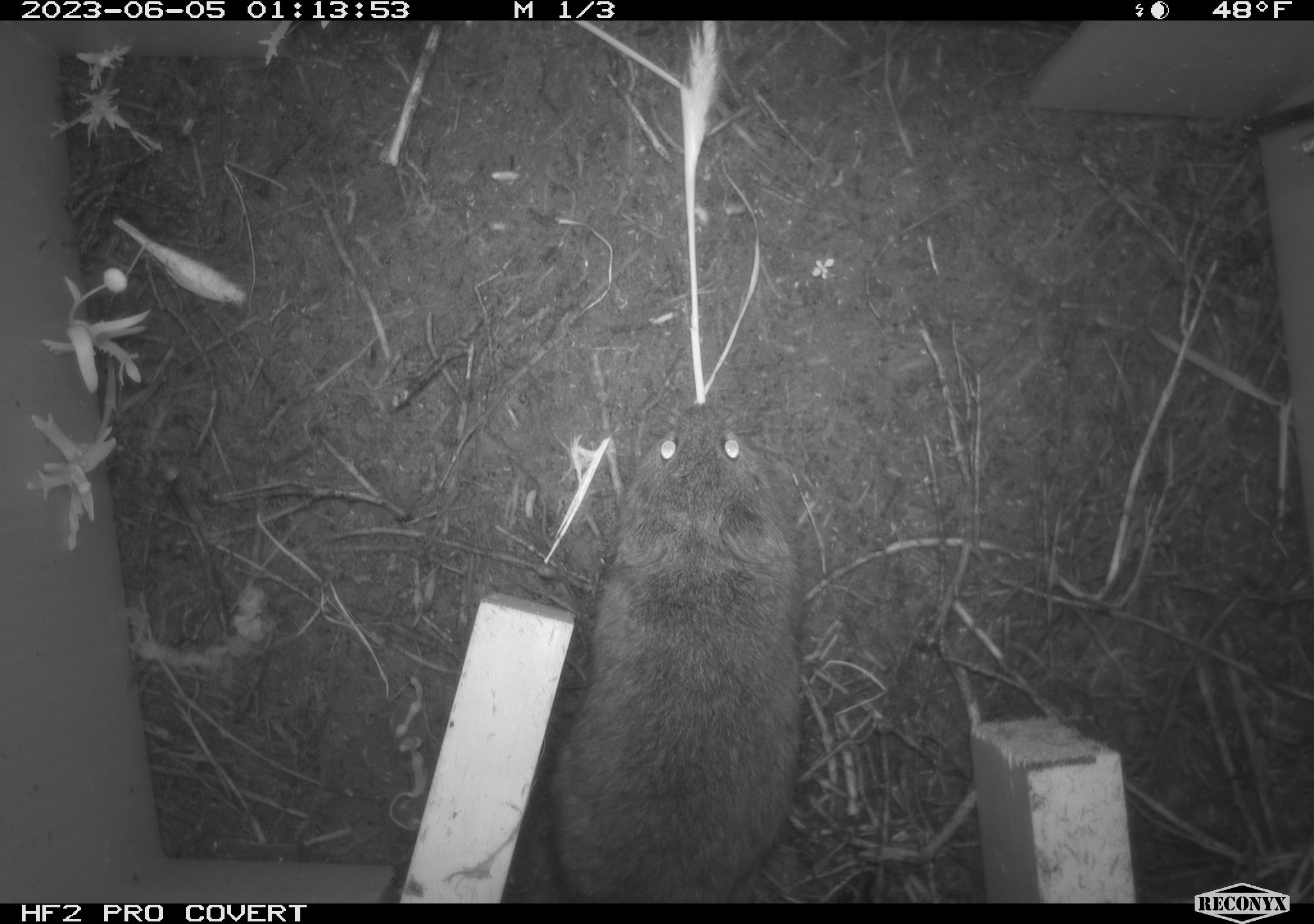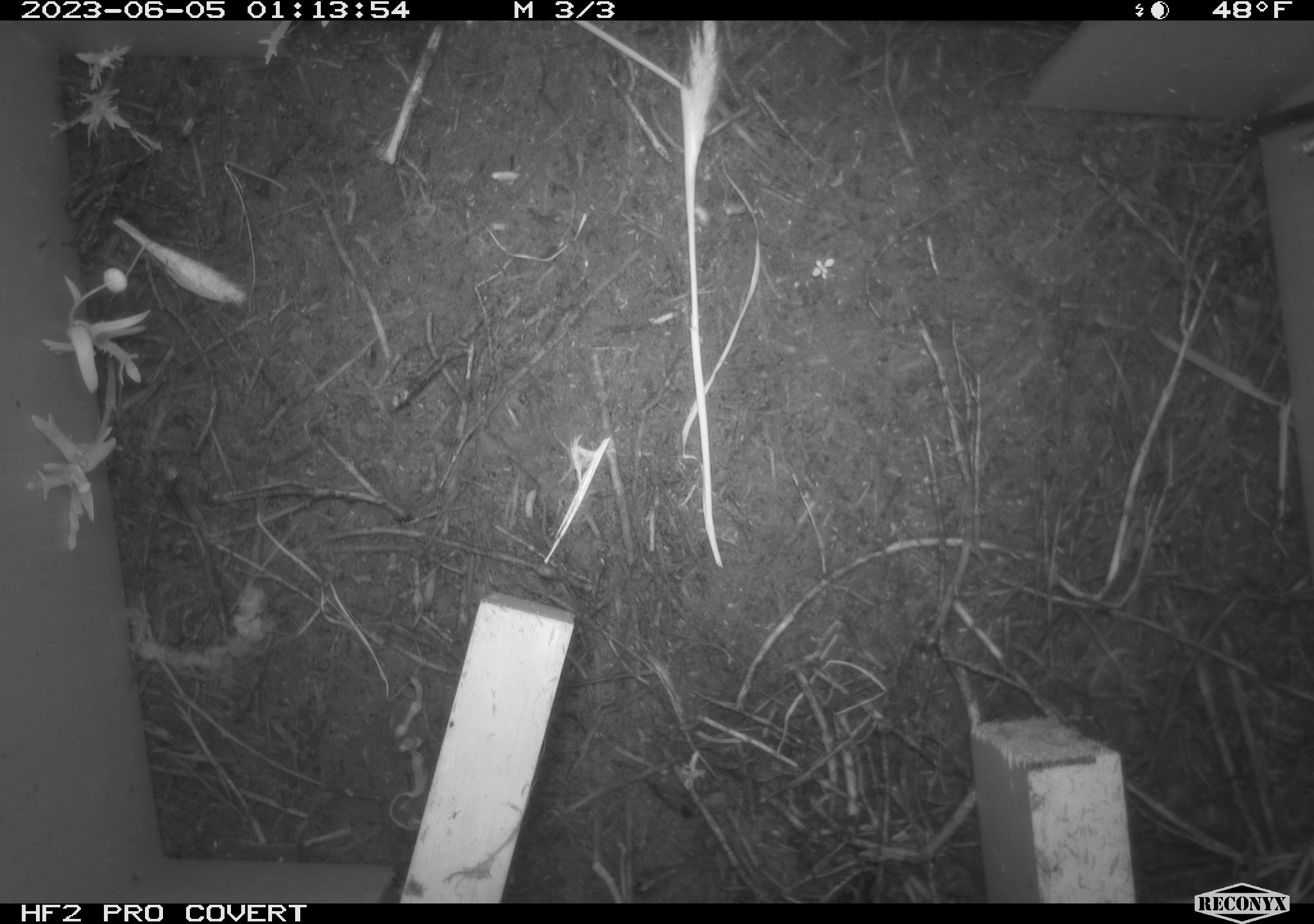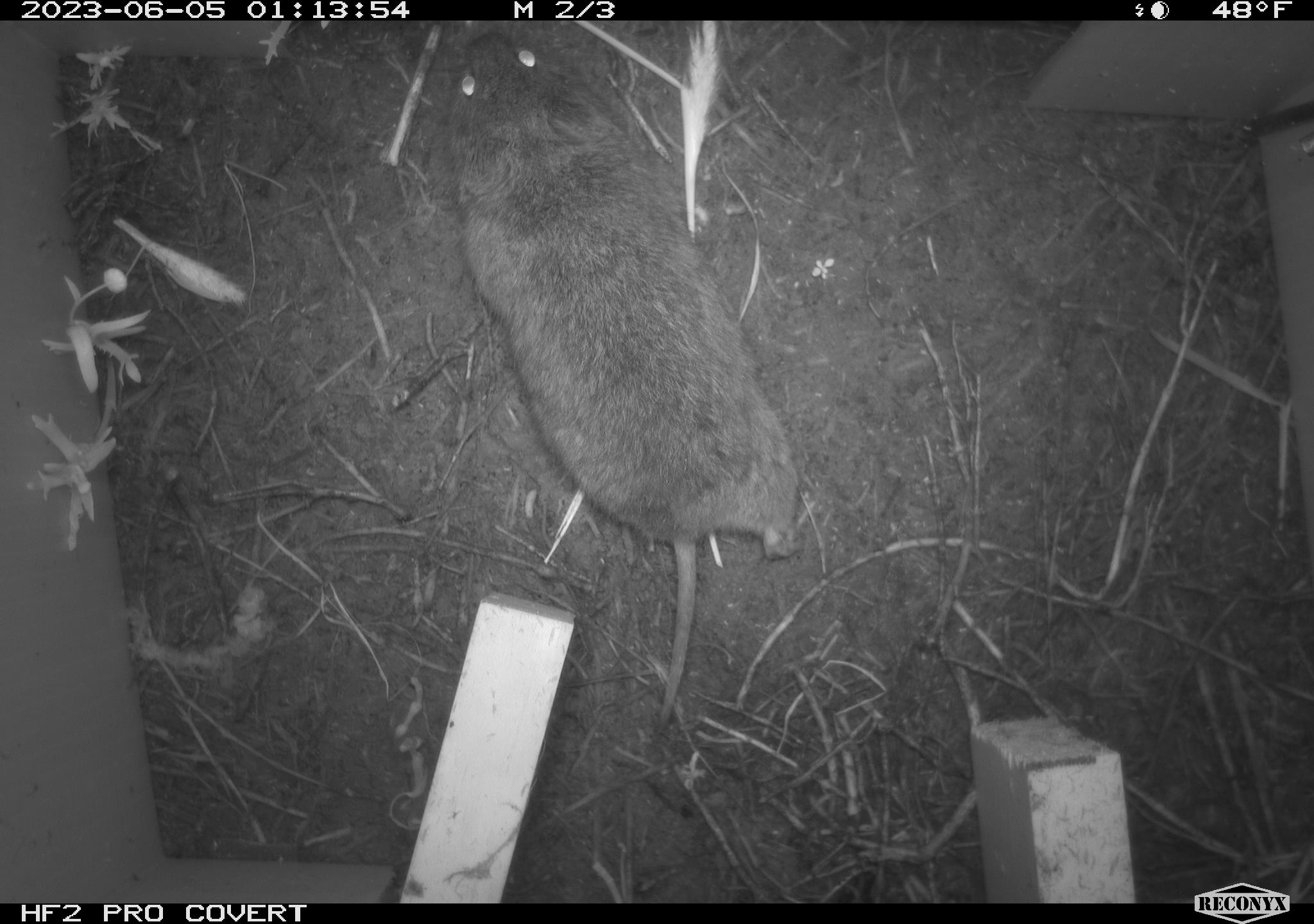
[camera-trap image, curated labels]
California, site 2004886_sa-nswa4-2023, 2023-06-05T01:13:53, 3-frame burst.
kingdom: Animalia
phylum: Chordata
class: Mammalia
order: Rodentia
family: Cricetidae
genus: Microtus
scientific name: Microtus californicus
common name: california vole